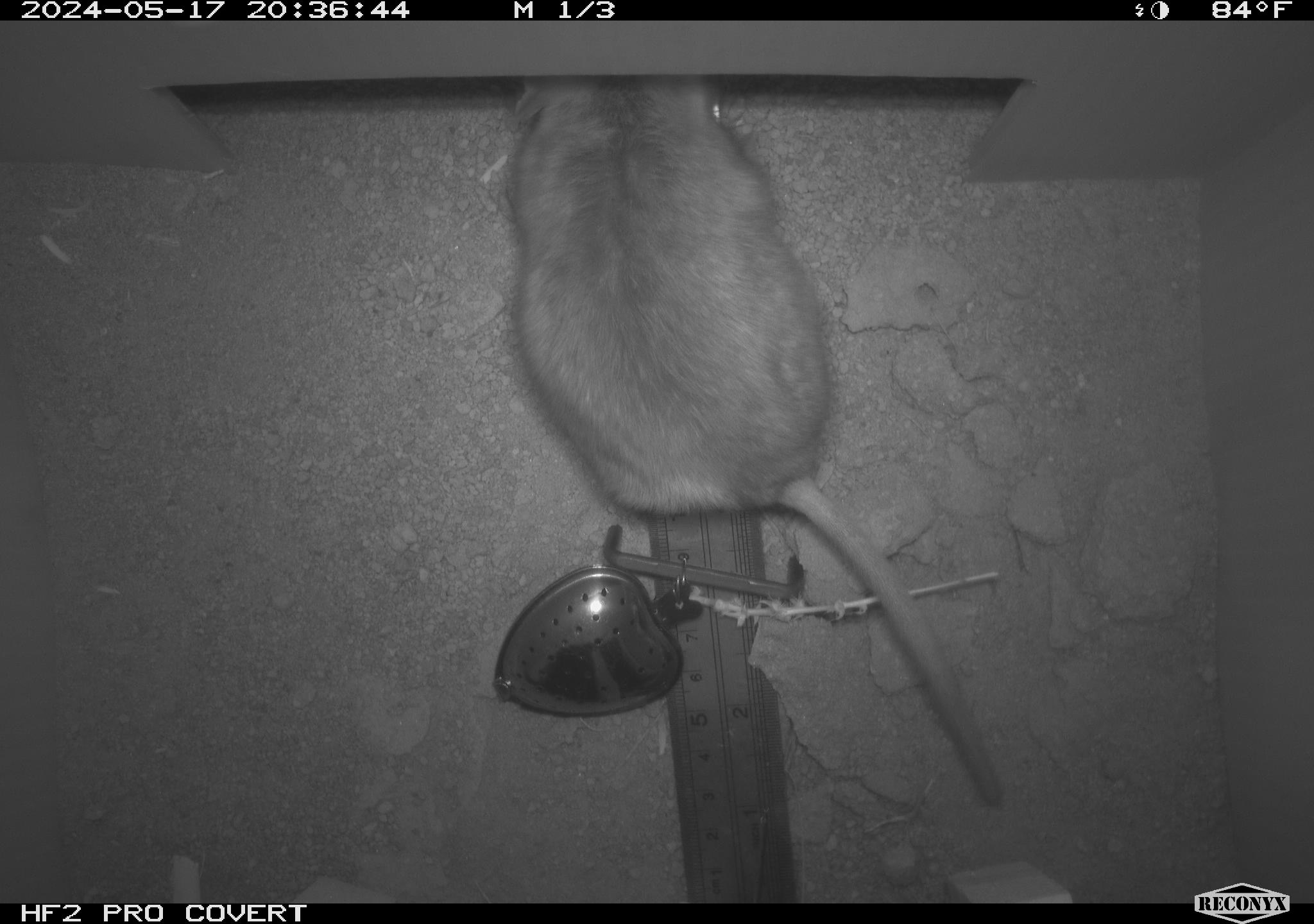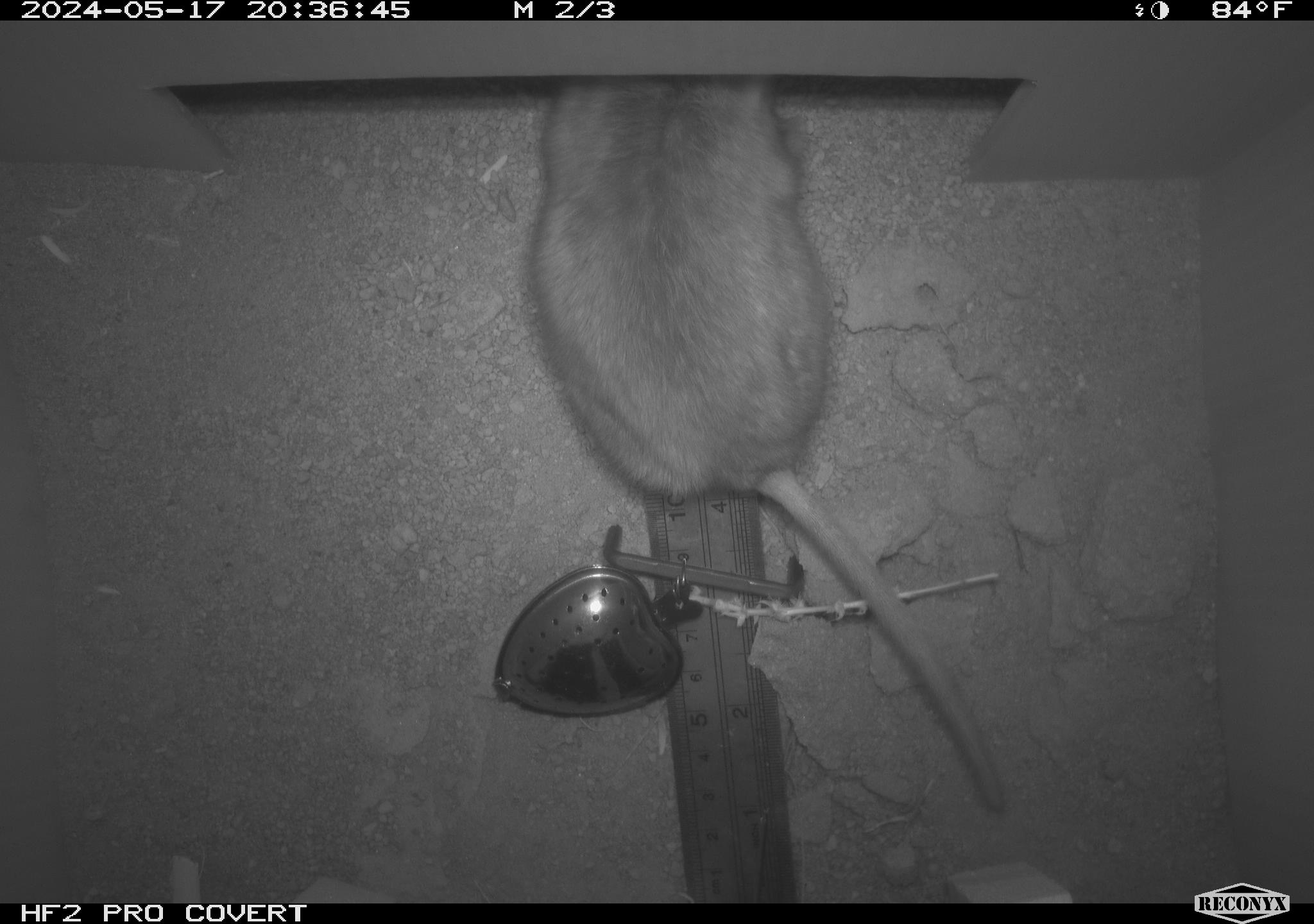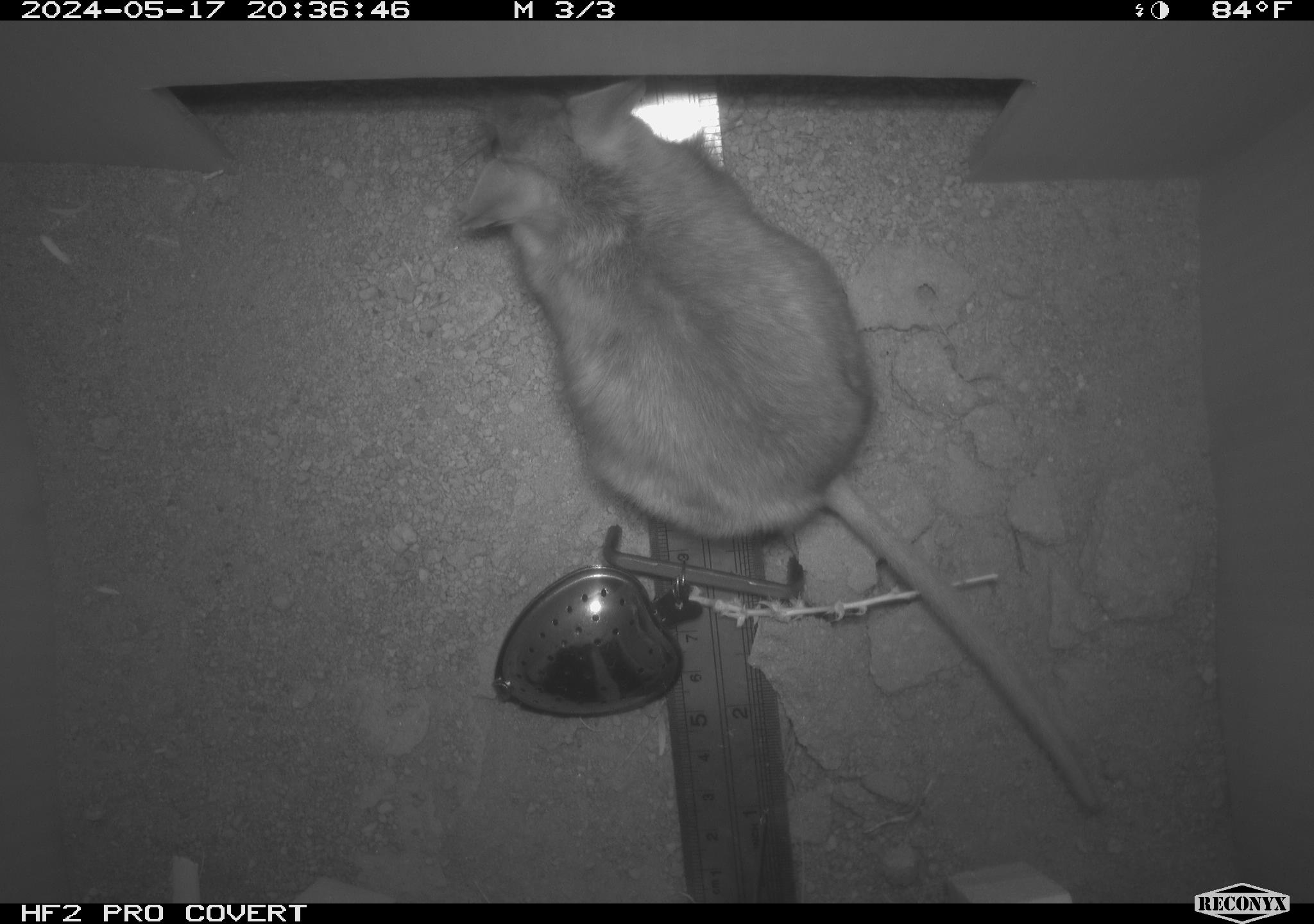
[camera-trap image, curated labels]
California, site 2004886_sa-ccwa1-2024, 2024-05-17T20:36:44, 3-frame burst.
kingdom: Animalia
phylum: Chordata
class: Mammalia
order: Rodentia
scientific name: Rodentia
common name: woodrat or rat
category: woodrat or rat species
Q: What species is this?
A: Woodrat or rat species (woodrat or rat) (Rodentia).